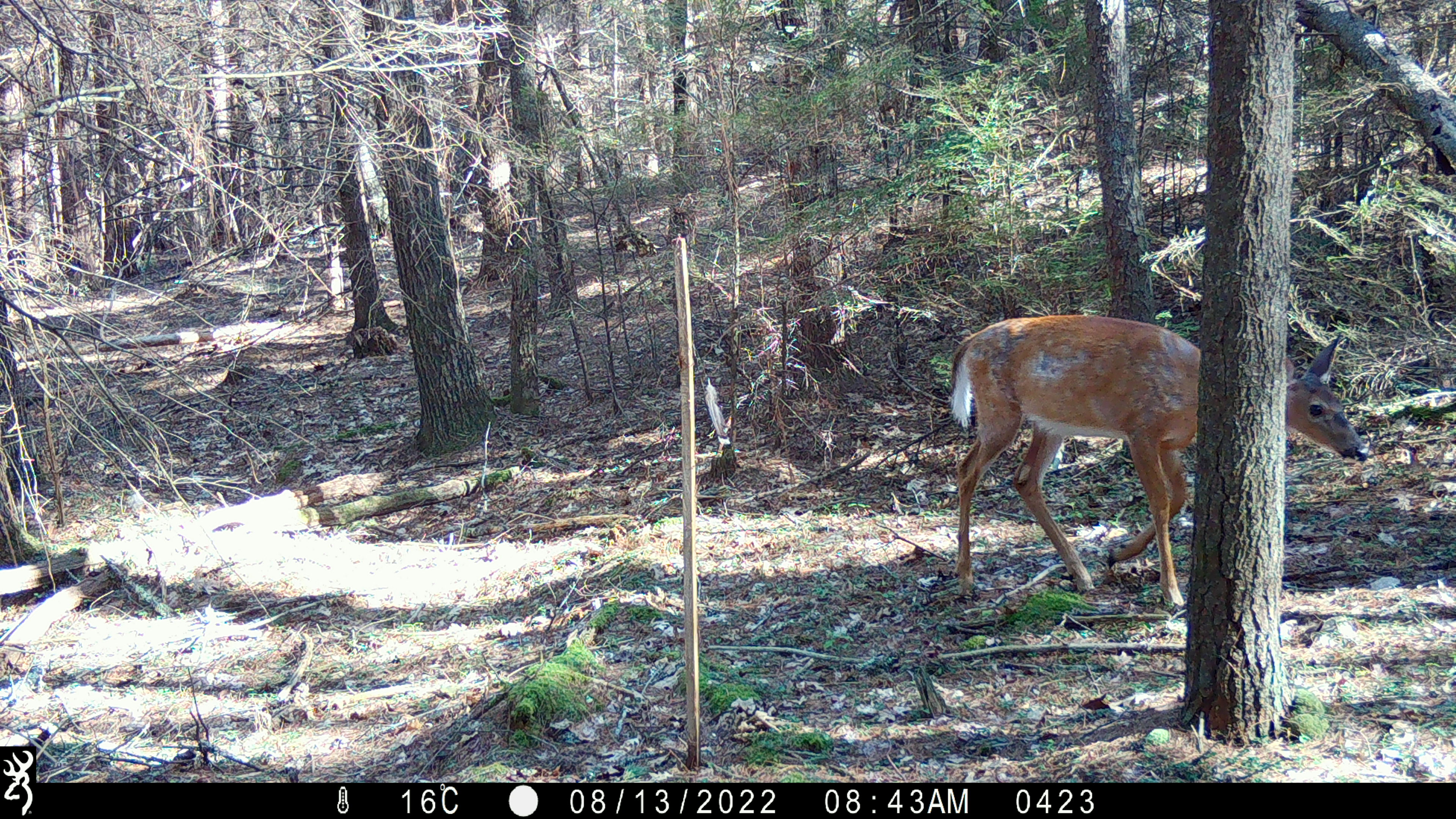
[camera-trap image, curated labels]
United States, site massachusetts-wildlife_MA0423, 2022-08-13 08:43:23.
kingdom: Animalia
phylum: Chordata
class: Mammalia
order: Artiodactyla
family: Cervidae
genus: Odocoileus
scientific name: Odocoileus virginianus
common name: white-tailed deer